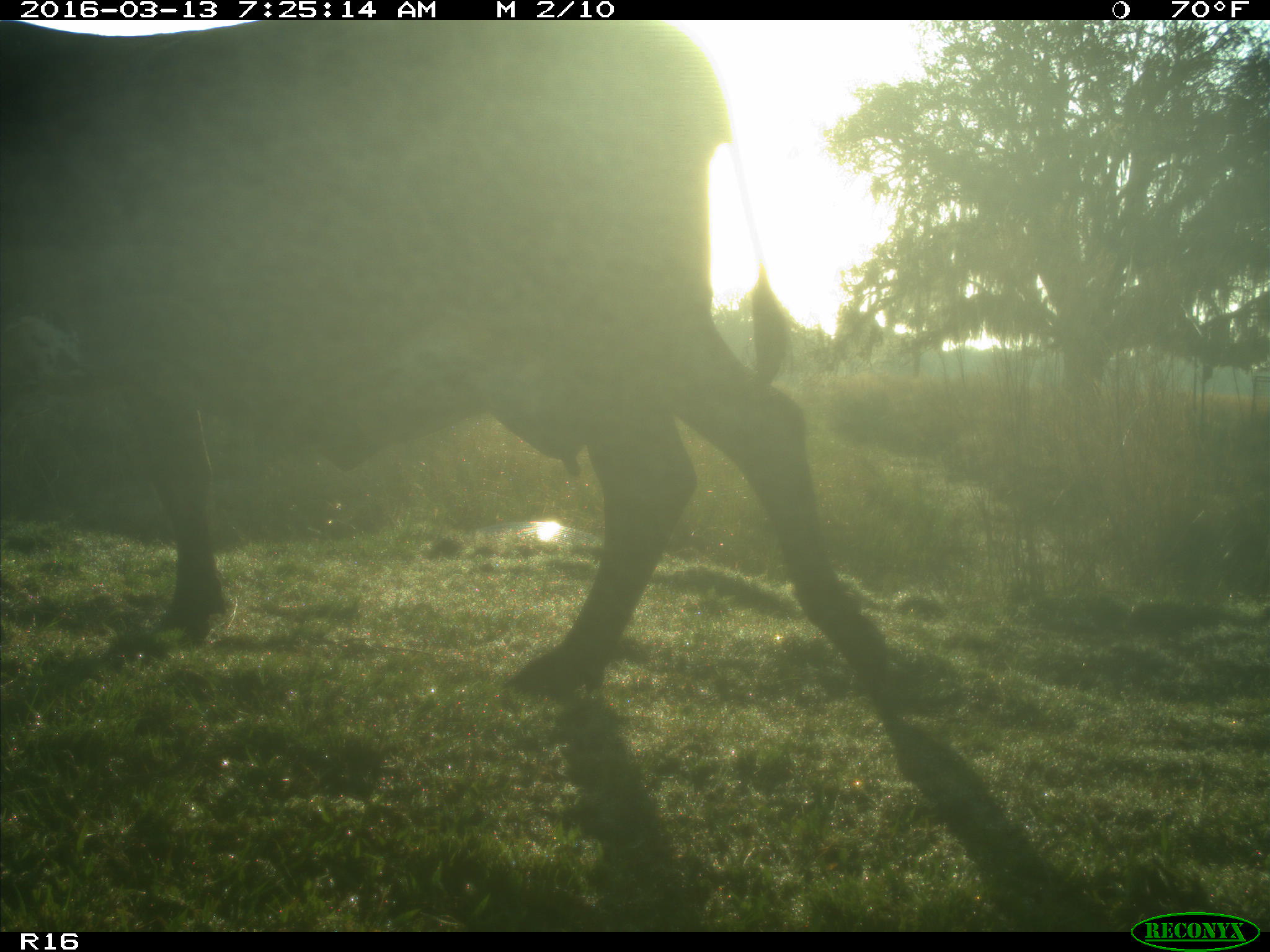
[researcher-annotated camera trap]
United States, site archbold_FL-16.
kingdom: Animalia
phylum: Chordata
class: Mammalia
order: Artiodactyla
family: Bovidae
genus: Bos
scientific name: Bos taurus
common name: domestic cow